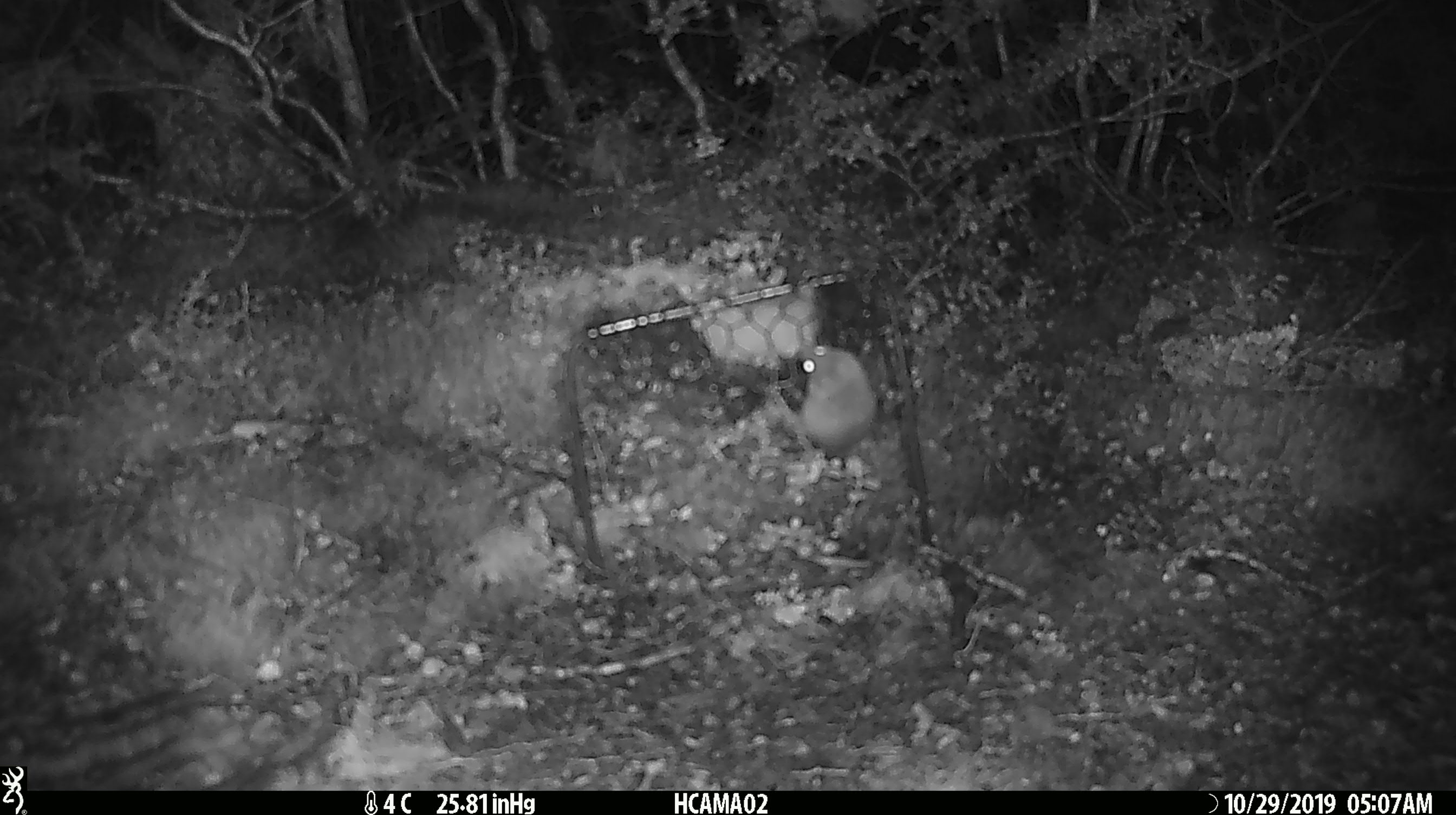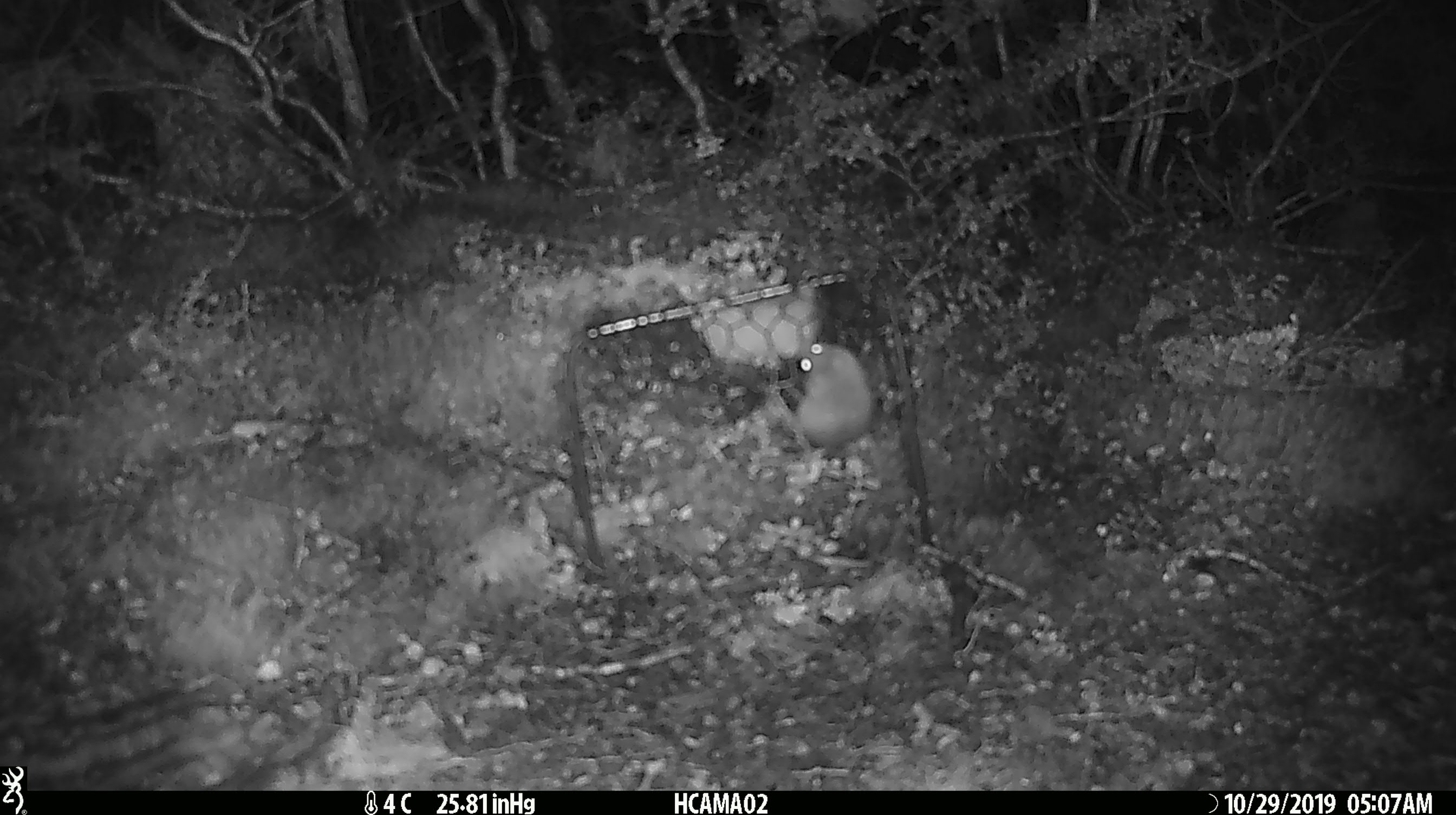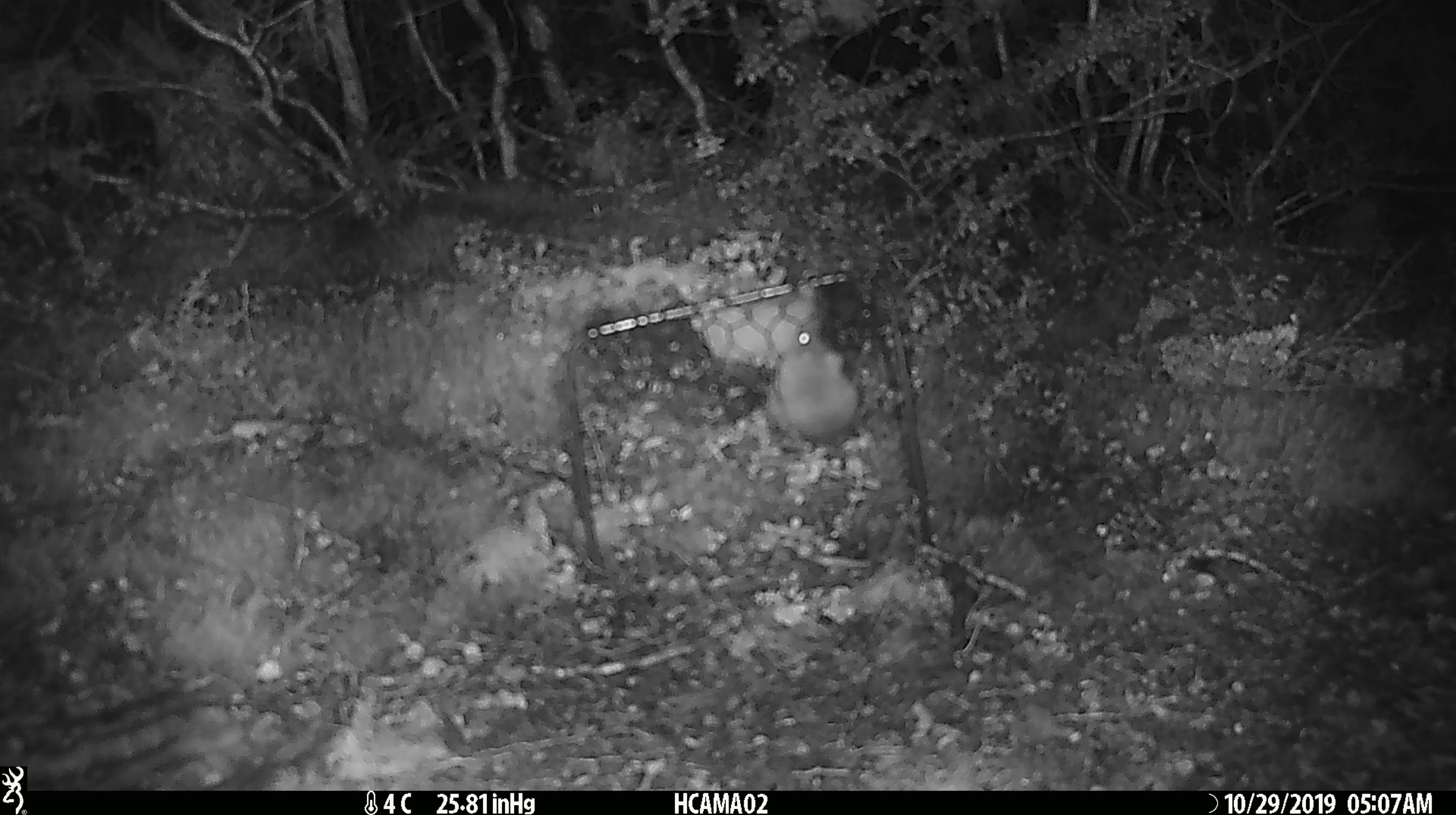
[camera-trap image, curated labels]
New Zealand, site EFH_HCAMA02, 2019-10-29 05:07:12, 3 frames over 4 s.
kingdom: Animalia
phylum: Chordata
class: Mammalia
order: Rodentia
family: Muridae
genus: Mus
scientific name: Mus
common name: mouse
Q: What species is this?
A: Mouse (Mus).